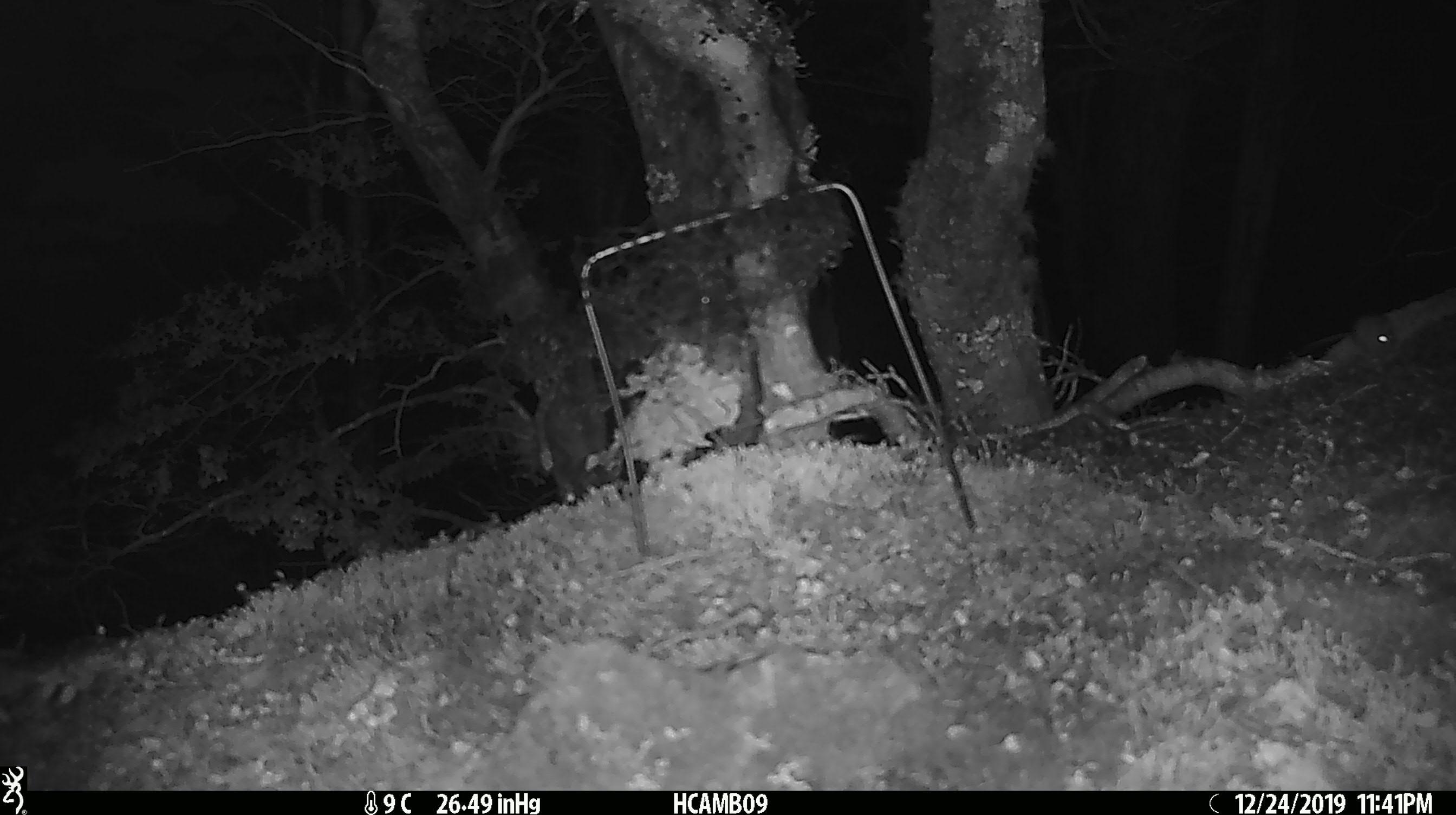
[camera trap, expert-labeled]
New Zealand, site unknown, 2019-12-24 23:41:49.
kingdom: Animalia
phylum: Chordata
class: Mammalia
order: Rodentia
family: Muridae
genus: Mus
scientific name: Mus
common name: mouse